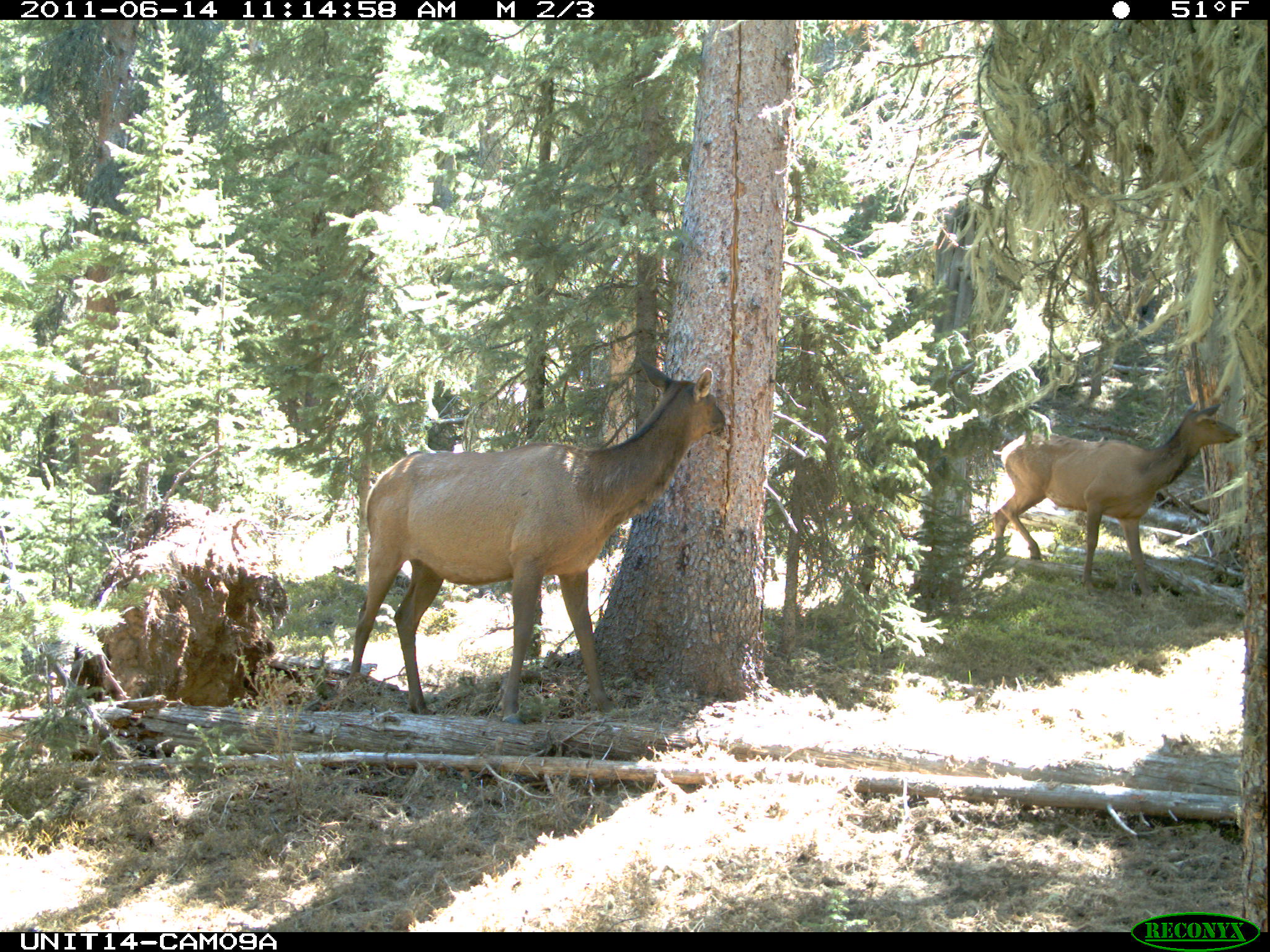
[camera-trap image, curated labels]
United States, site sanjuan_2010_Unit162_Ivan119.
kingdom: Animalia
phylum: Chordata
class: Mammalia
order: Artiodactyla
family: Cervidae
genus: Cervus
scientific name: Cervus elaphus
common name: red deer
Cervus elaphus (red deer).